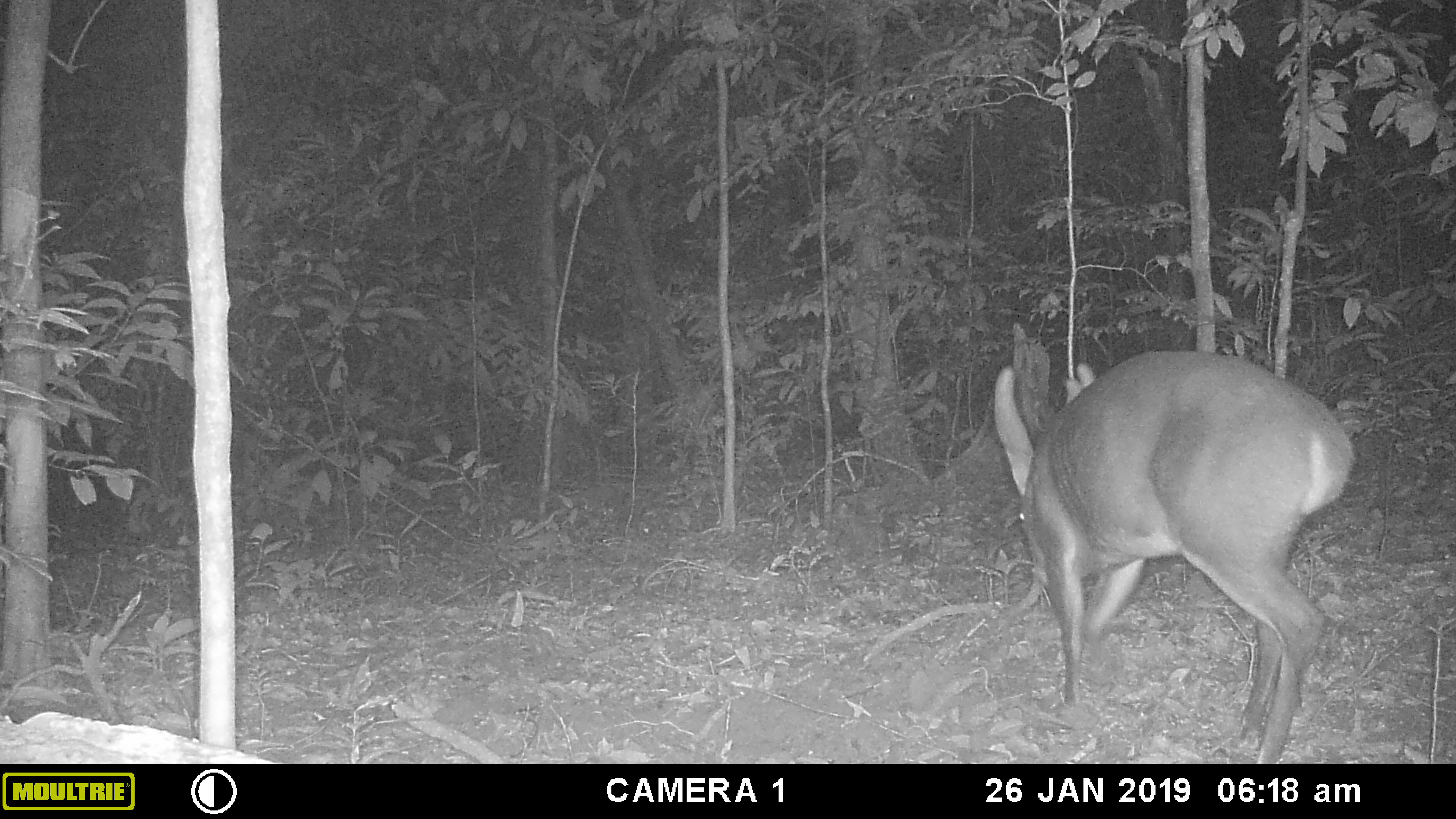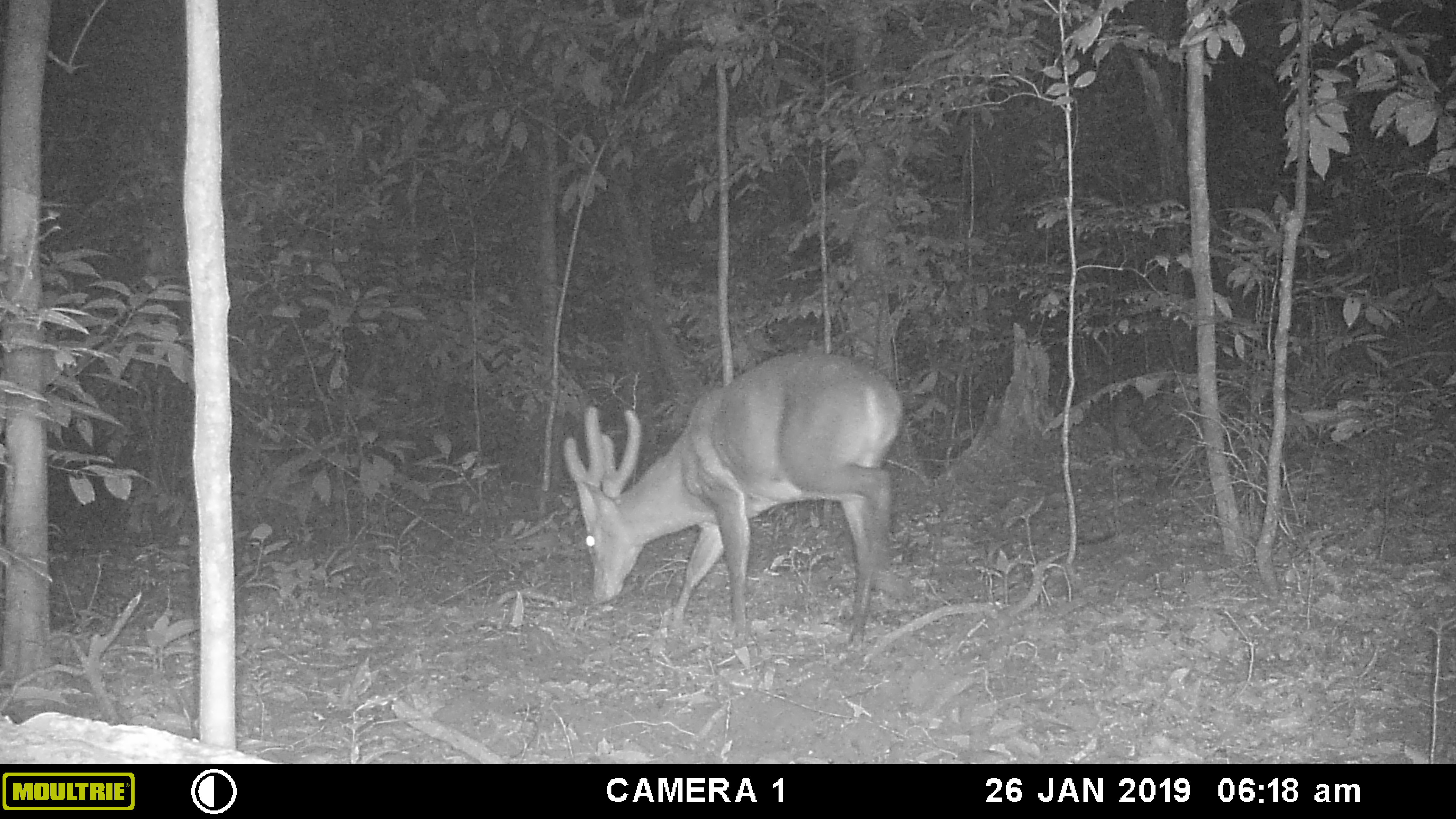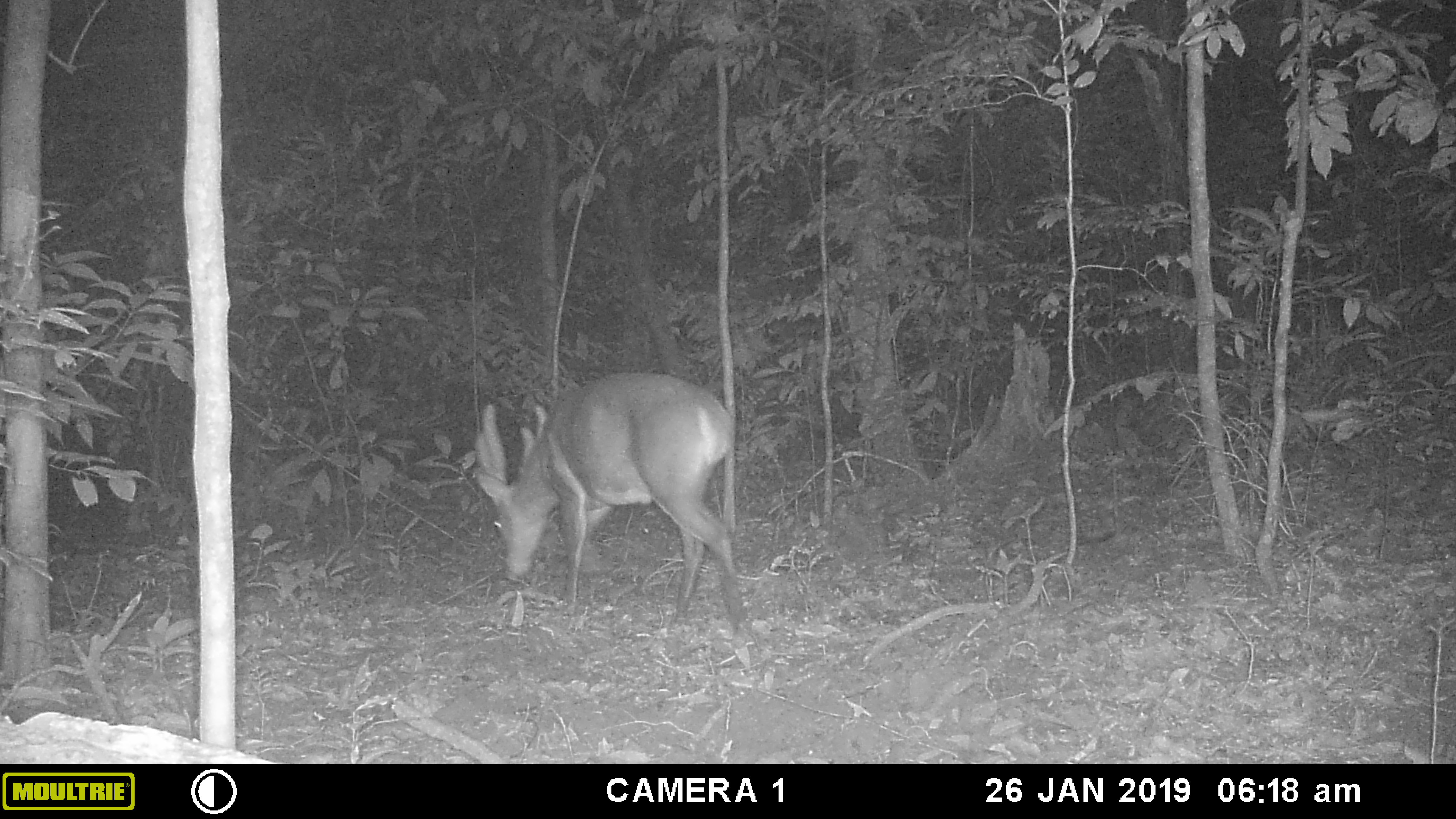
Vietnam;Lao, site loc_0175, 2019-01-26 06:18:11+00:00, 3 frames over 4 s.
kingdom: Animalia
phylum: Chordata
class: Mammalia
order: Artiodactyla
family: Cervidae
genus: Muntiacus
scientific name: Muntiacus vuquangensis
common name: large-antlered muntjac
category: large antlered muntjac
Large antlered muntjac (large-antlered muntjac) (Muntiacus vuquangensis). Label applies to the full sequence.